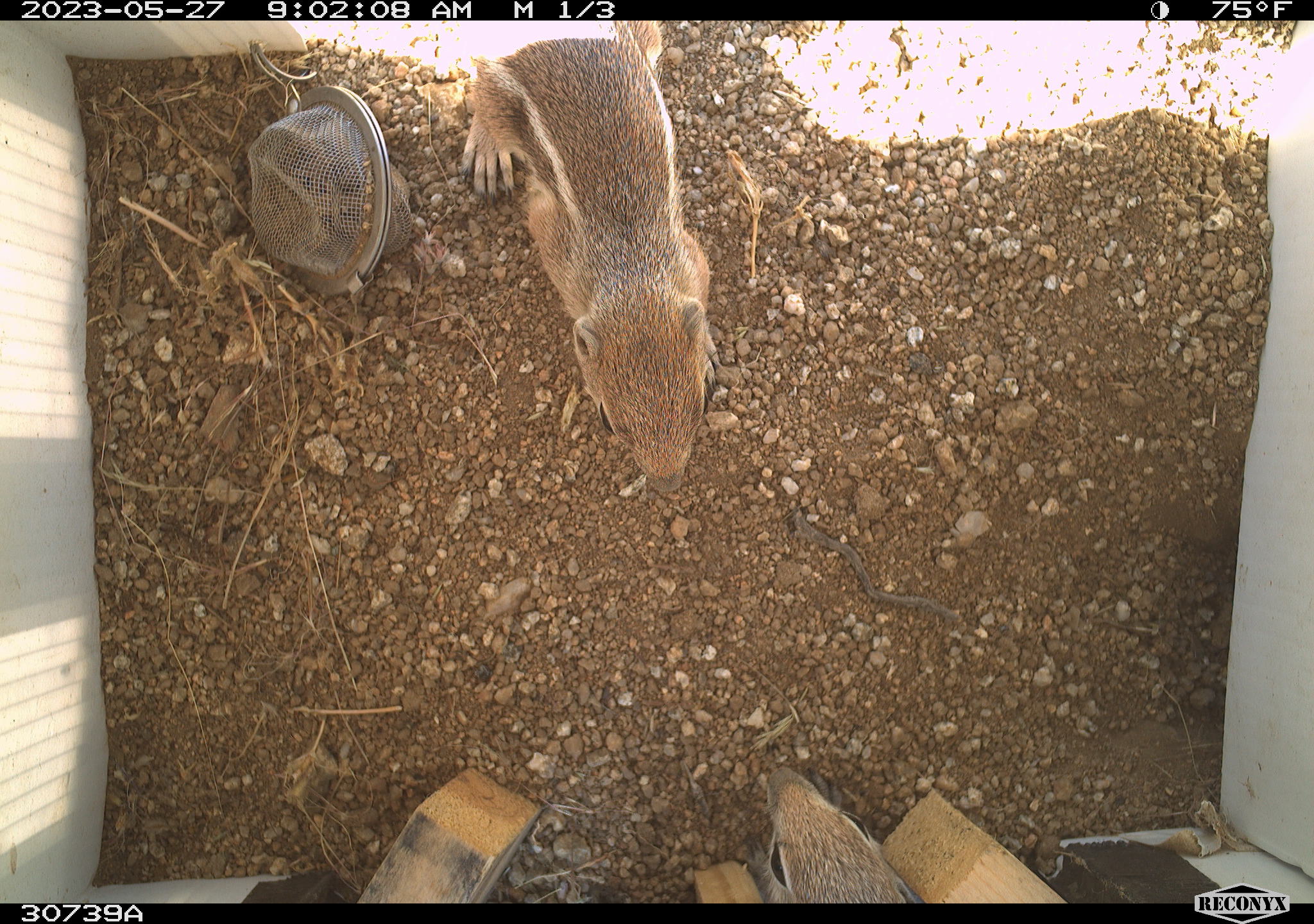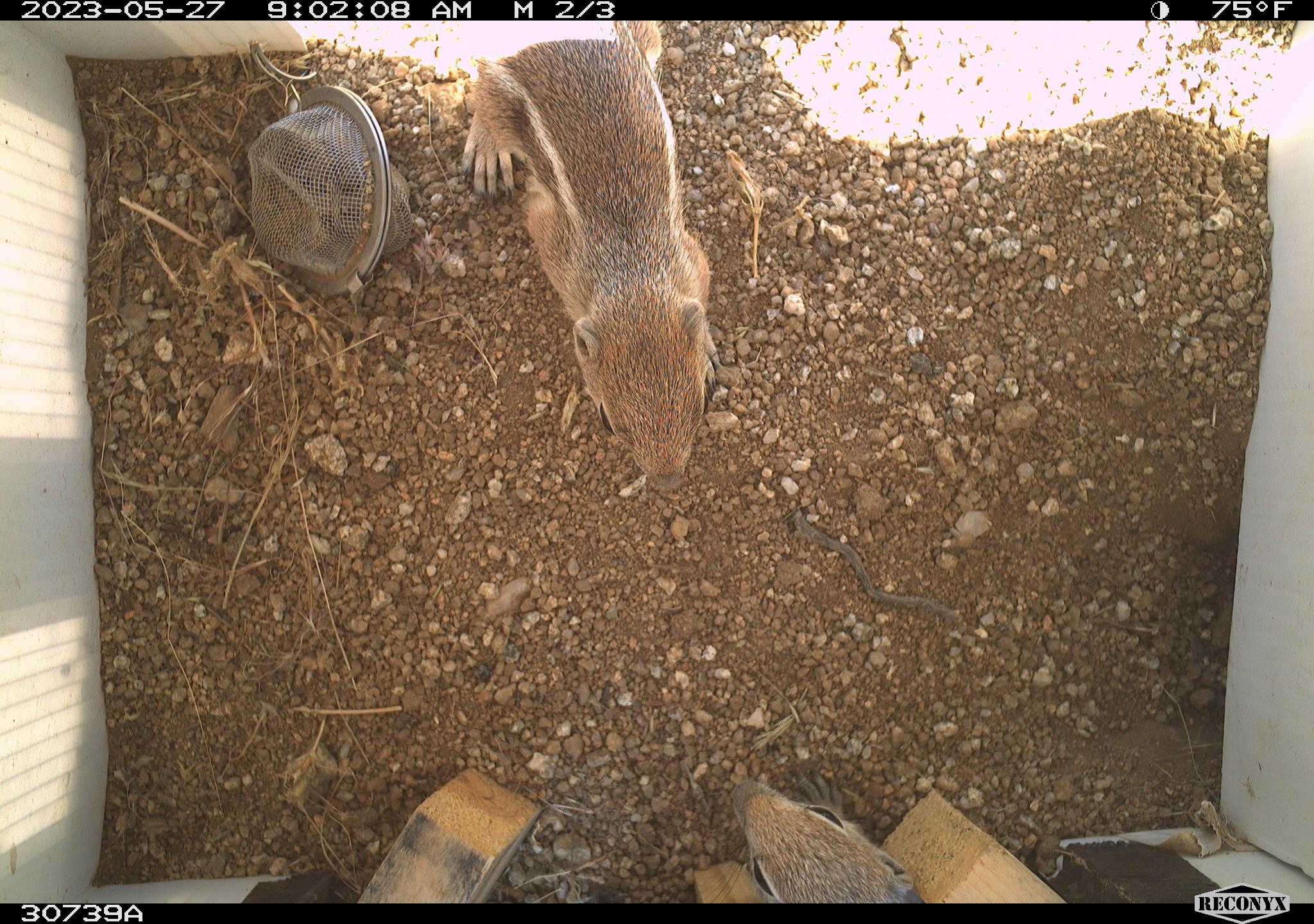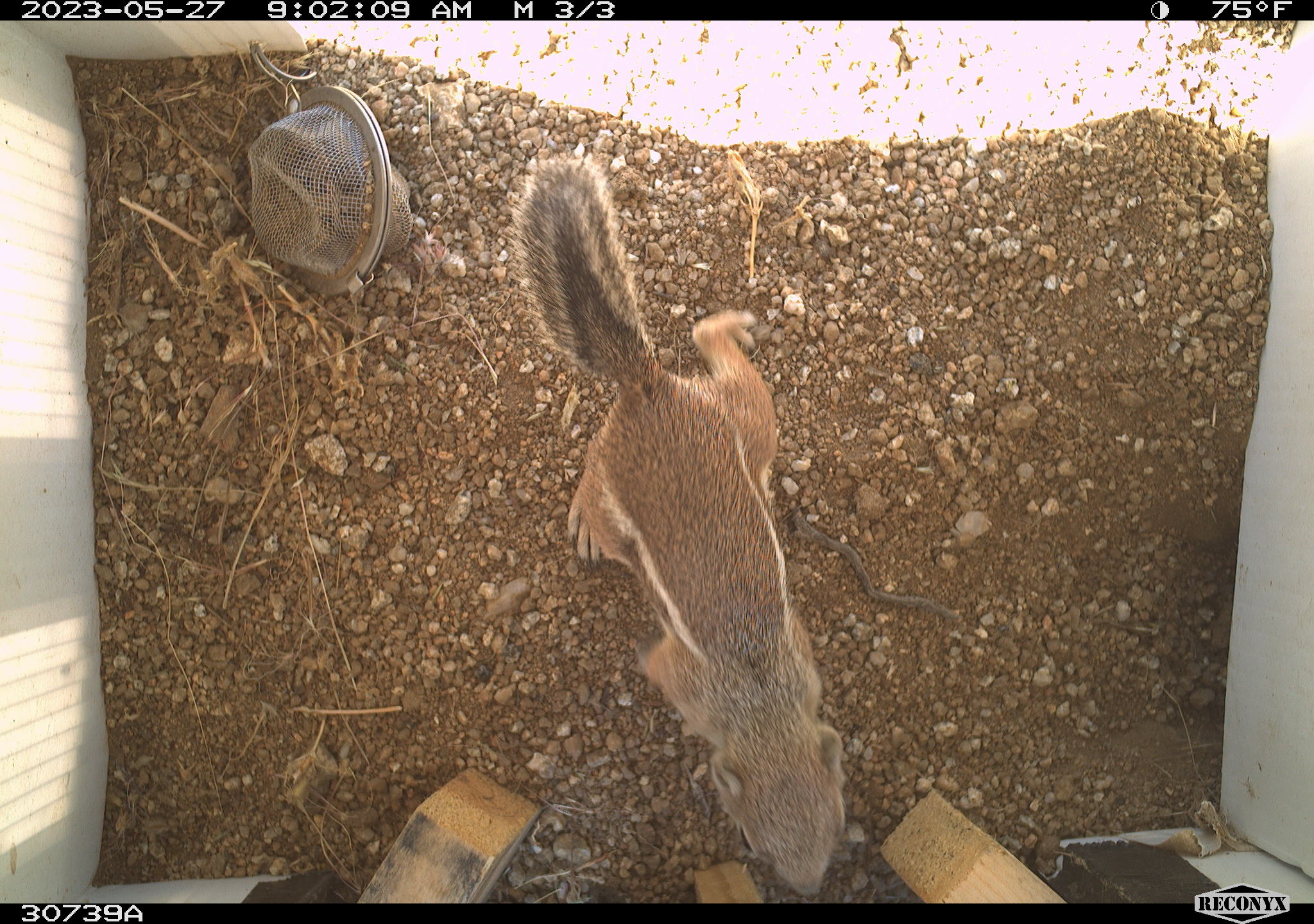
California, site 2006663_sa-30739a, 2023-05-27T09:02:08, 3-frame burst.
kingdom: Animalia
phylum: Chordata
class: Mammalia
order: Rodentia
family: Sciuridae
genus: Ammospermophilus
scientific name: Ammospermophilus leucurus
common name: white-tailed antelope squirrel